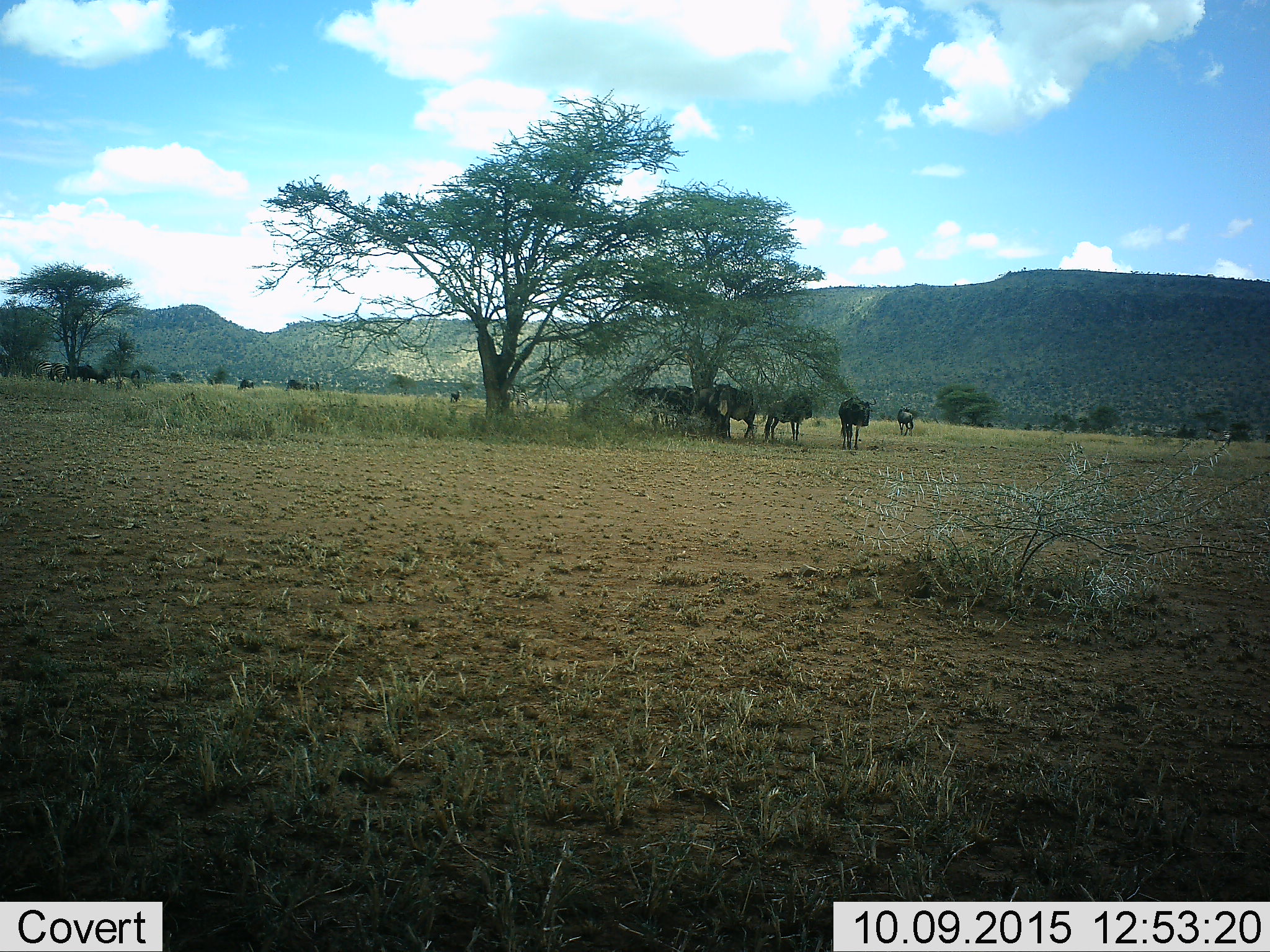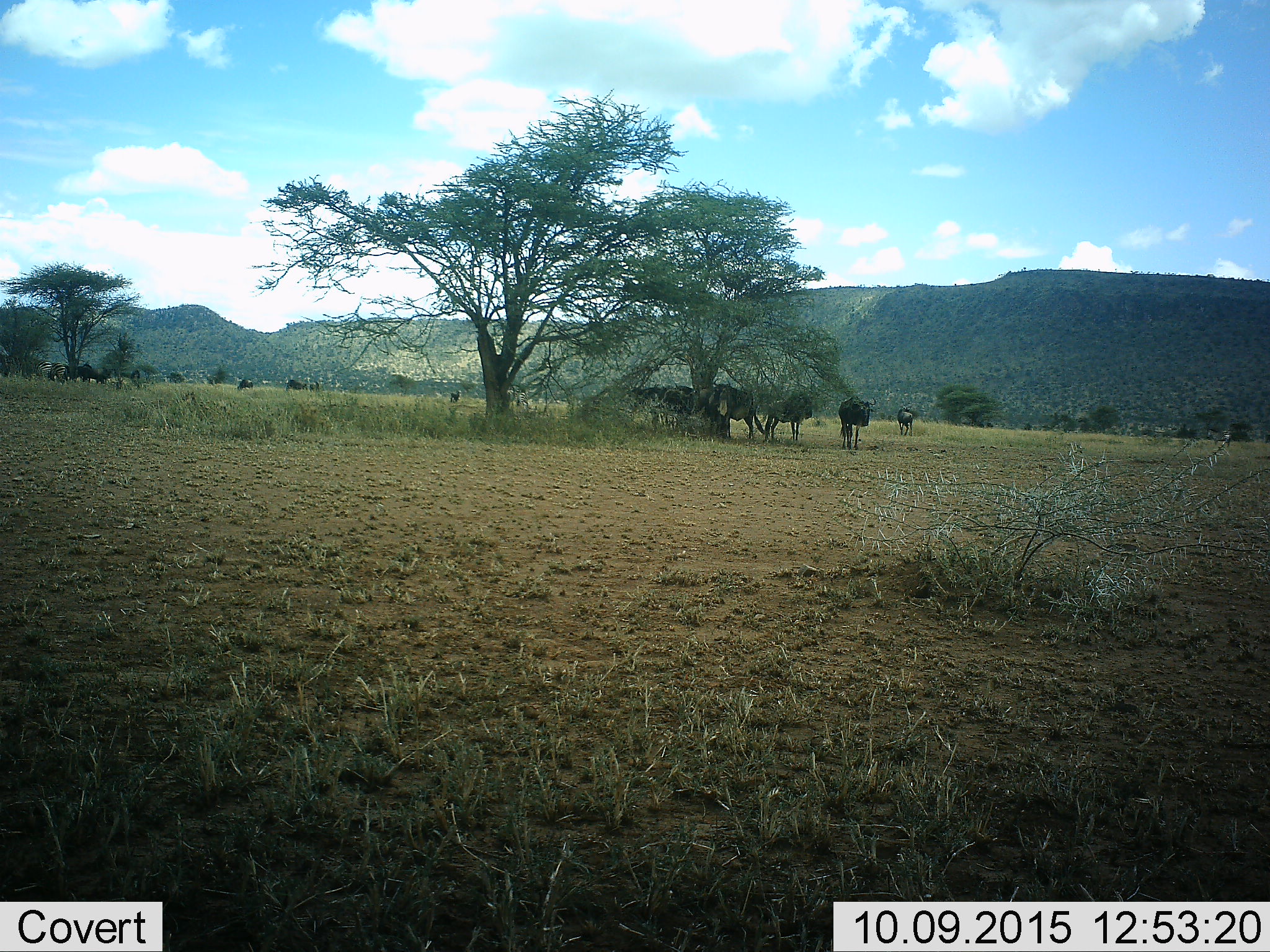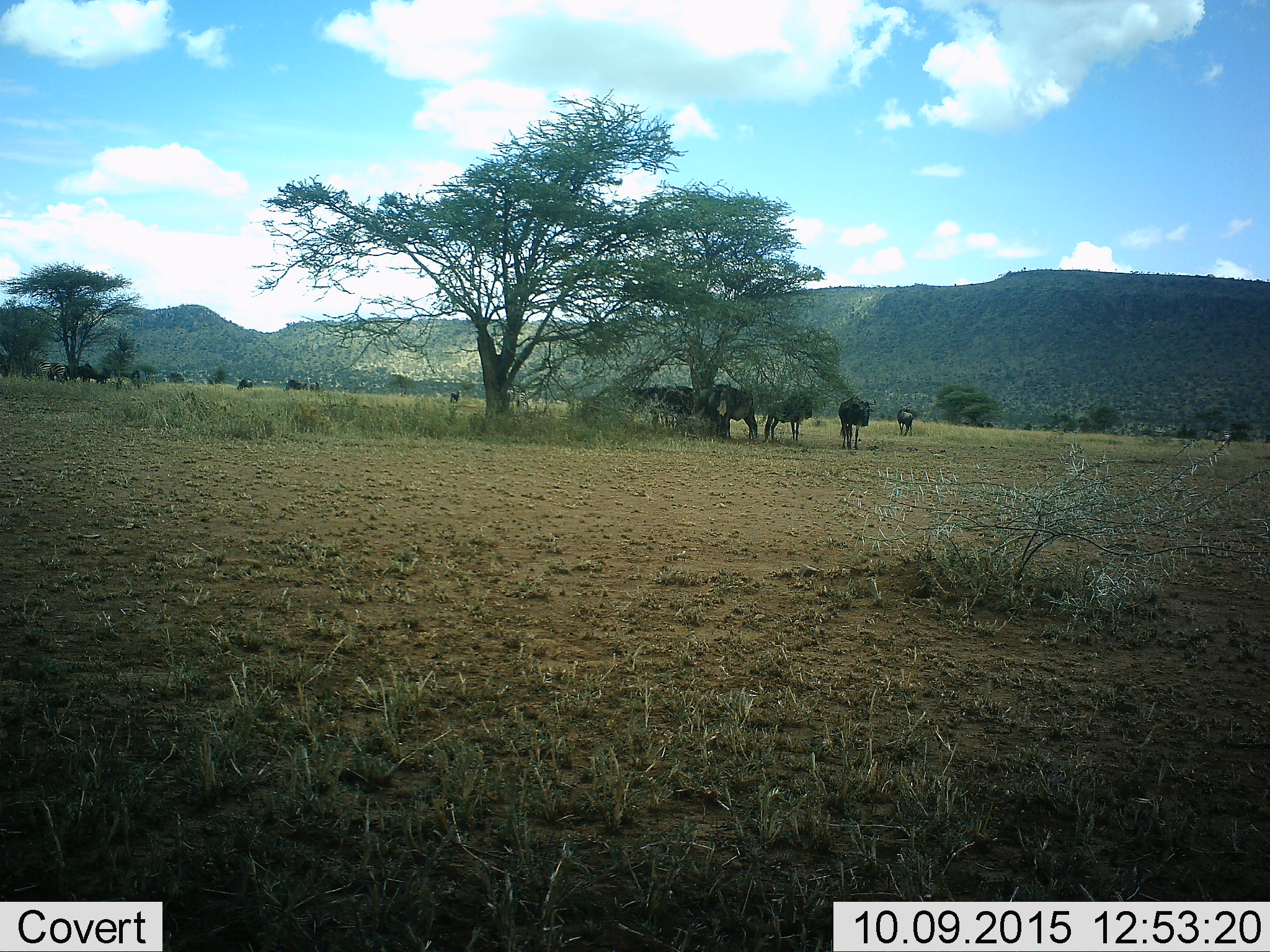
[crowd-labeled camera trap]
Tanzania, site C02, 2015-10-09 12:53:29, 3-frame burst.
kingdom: Animalia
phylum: Chordata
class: Mammalia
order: Artiodactyla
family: Bovidae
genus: Connochaetes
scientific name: Connochaetes taurinus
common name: blue wildebeest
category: wildebeest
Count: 11-50.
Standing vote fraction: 88%.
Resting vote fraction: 19%.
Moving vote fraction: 12%.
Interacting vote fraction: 6%.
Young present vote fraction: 6%.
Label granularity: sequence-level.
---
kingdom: Animalia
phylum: Chordata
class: Mammalia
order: Perissodactyla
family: Equidae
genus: Equus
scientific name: Equus quagga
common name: plains zebra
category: zebra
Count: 2.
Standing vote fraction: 80%.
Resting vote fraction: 10%.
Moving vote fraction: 0%.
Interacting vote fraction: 0%.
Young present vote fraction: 0%.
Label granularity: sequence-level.